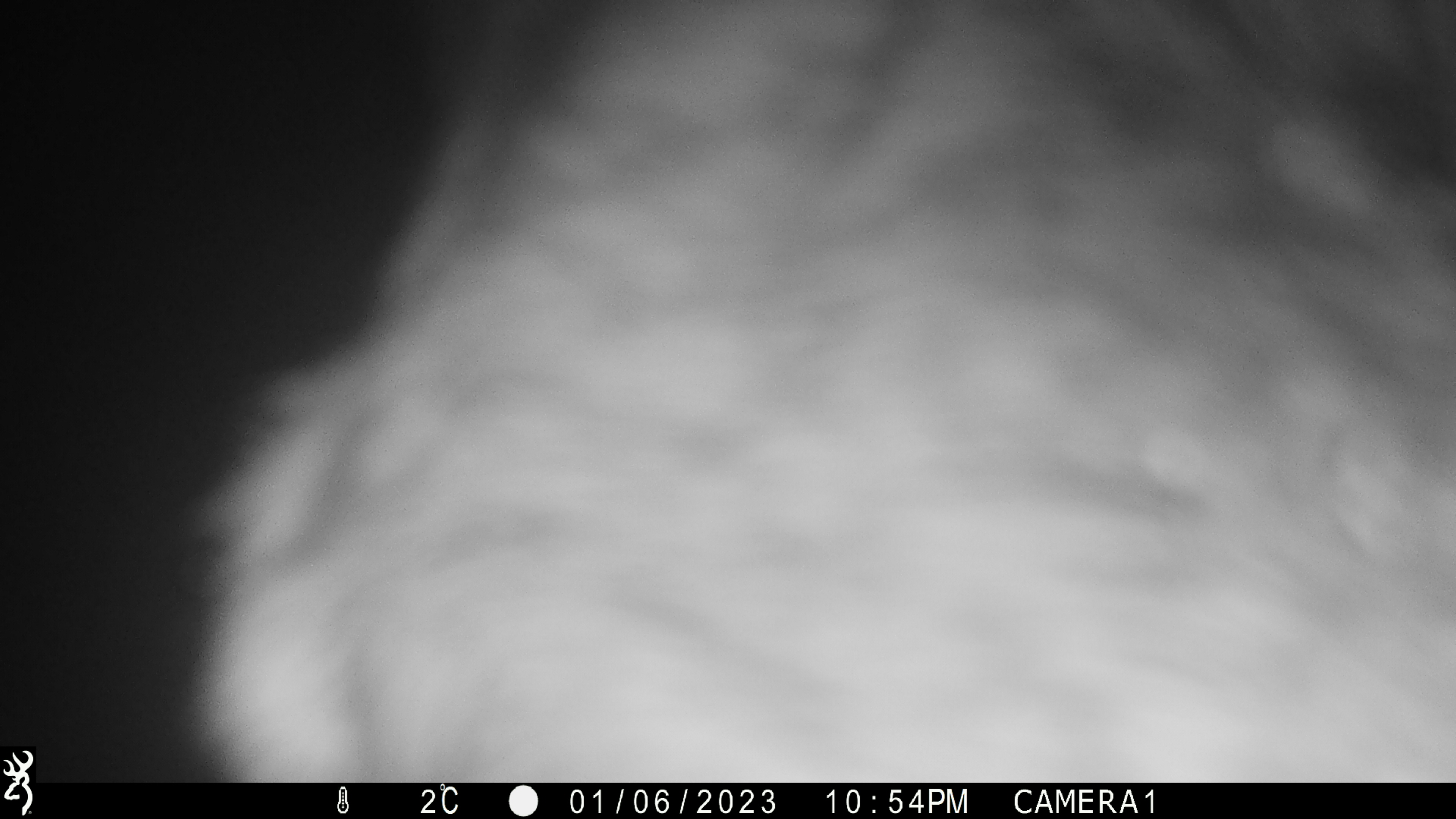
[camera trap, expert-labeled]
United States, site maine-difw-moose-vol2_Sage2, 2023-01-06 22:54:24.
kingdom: Animalia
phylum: Chordata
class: Mammalia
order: Artiodactyla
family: Cervidae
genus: Alces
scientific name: Alces alces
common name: moose